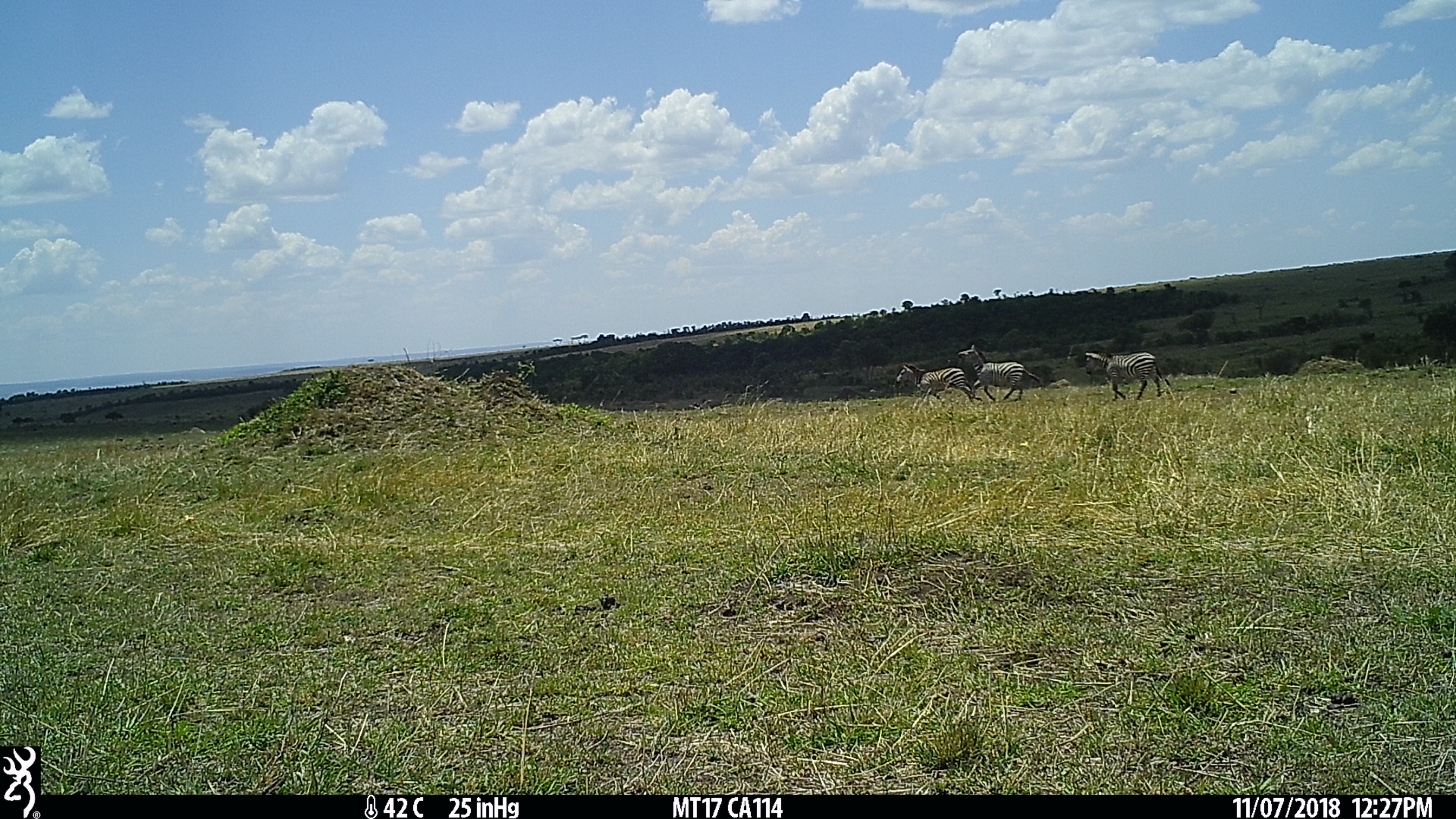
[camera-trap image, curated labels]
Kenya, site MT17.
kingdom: Animalia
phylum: Chordata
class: Mammalia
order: Perissodactyla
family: Equidae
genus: Equus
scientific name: Equus quagga burchellii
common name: burchell's zebra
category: zebra